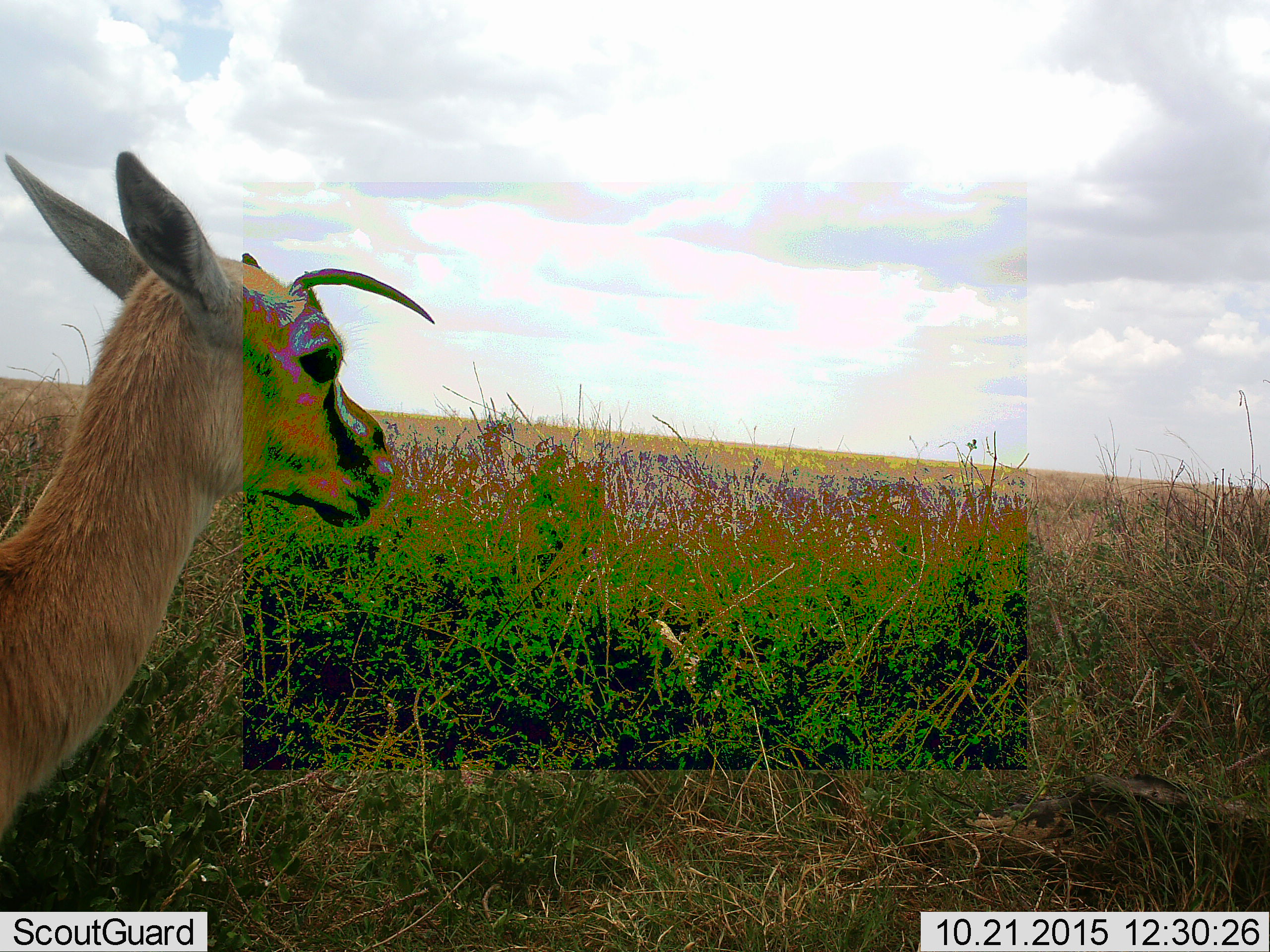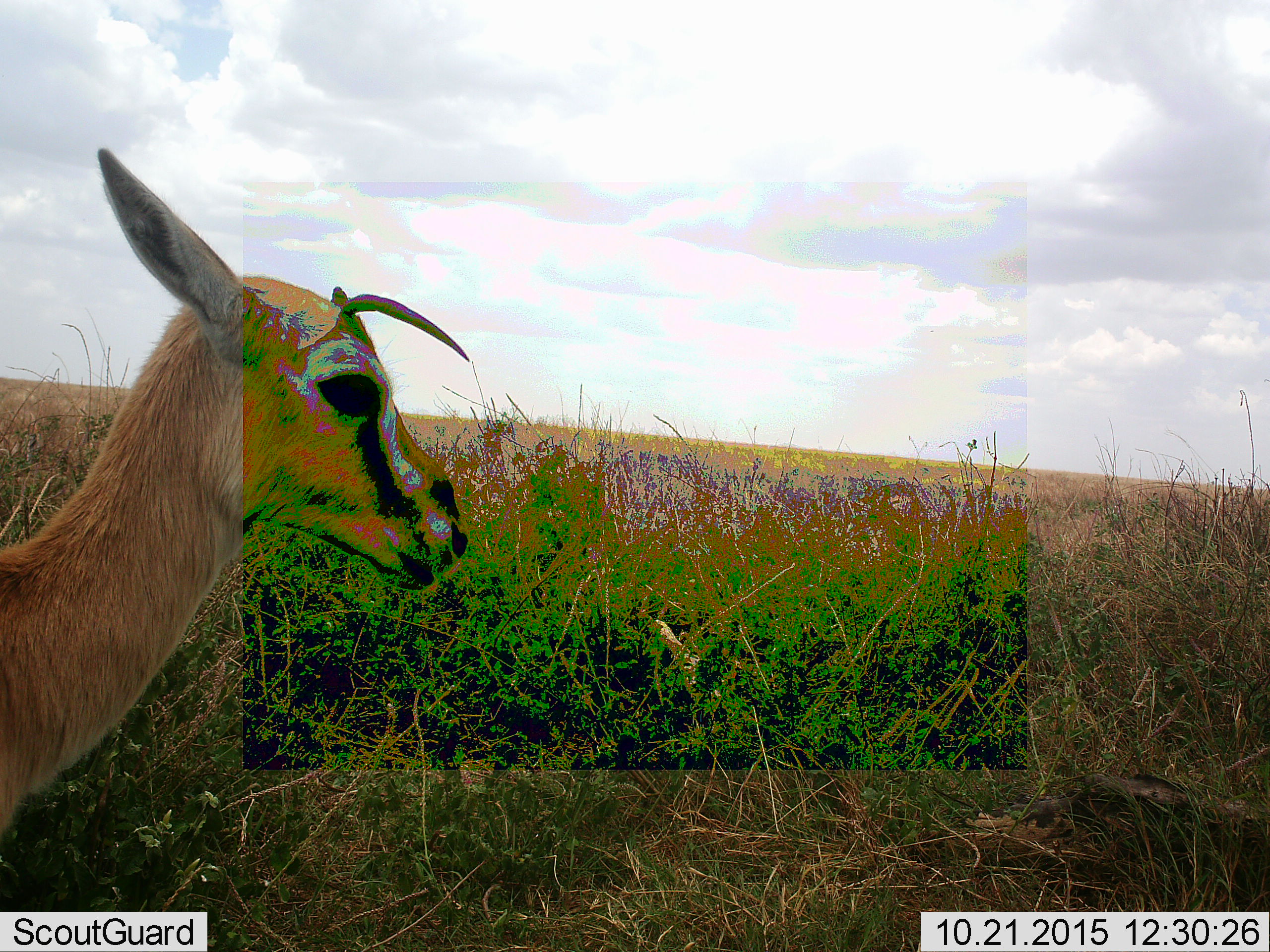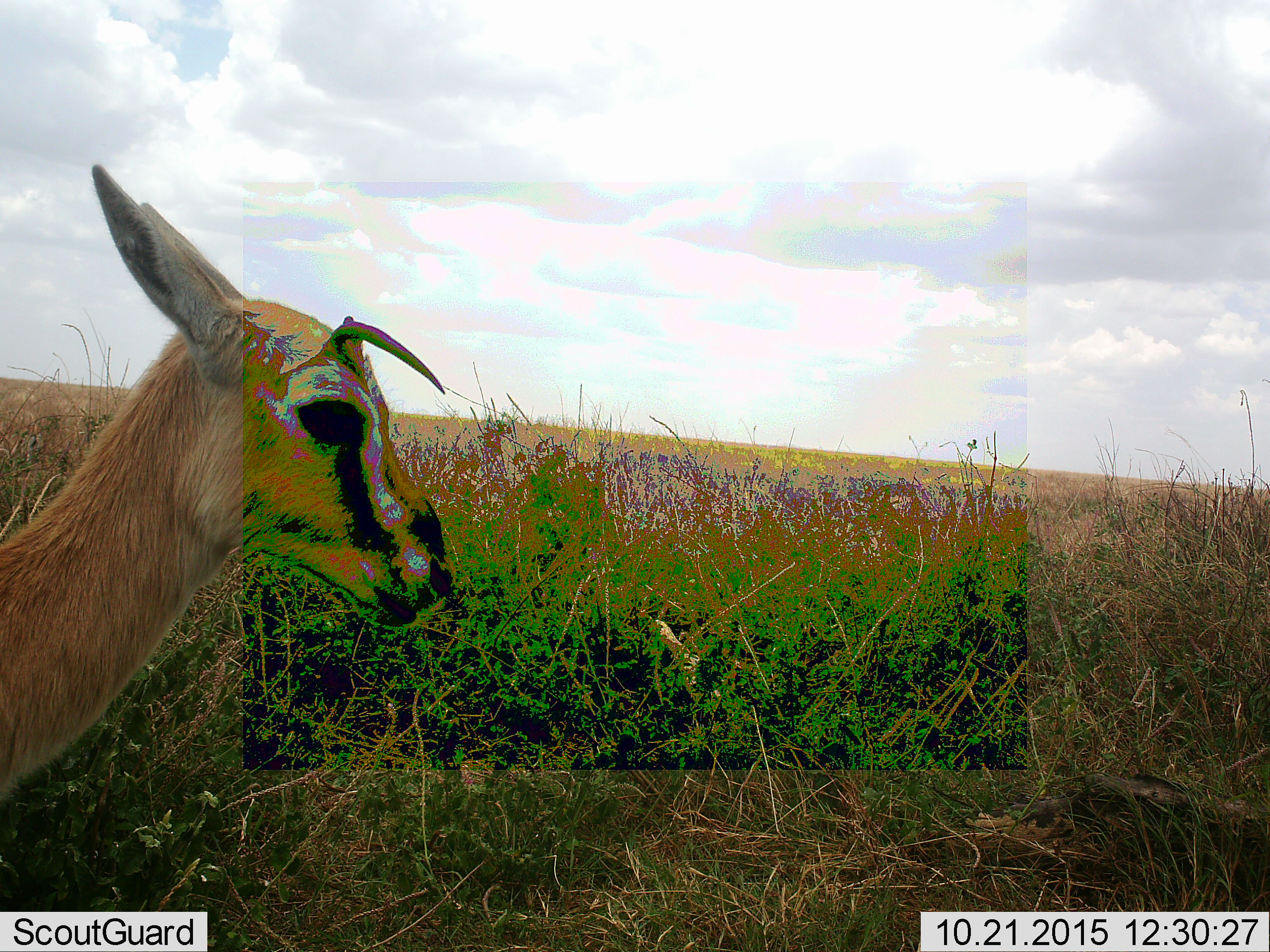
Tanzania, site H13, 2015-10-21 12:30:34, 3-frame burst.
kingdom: Animalia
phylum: Chordata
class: Mammalia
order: Artiodactyla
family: Bovidae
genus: Eudorcas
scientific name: Eudorcas thomsonii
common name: thomson's gazelle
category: gazellethomsons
Gazellethomsons (thomson's gazelle) (Eudorcas thomsonii), count 1. Behavior (volunteer vote fractions): standing 100%, resting 0%, moving 0%, interacting 0%. Young present (vote fraction): 0%. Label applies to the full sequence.